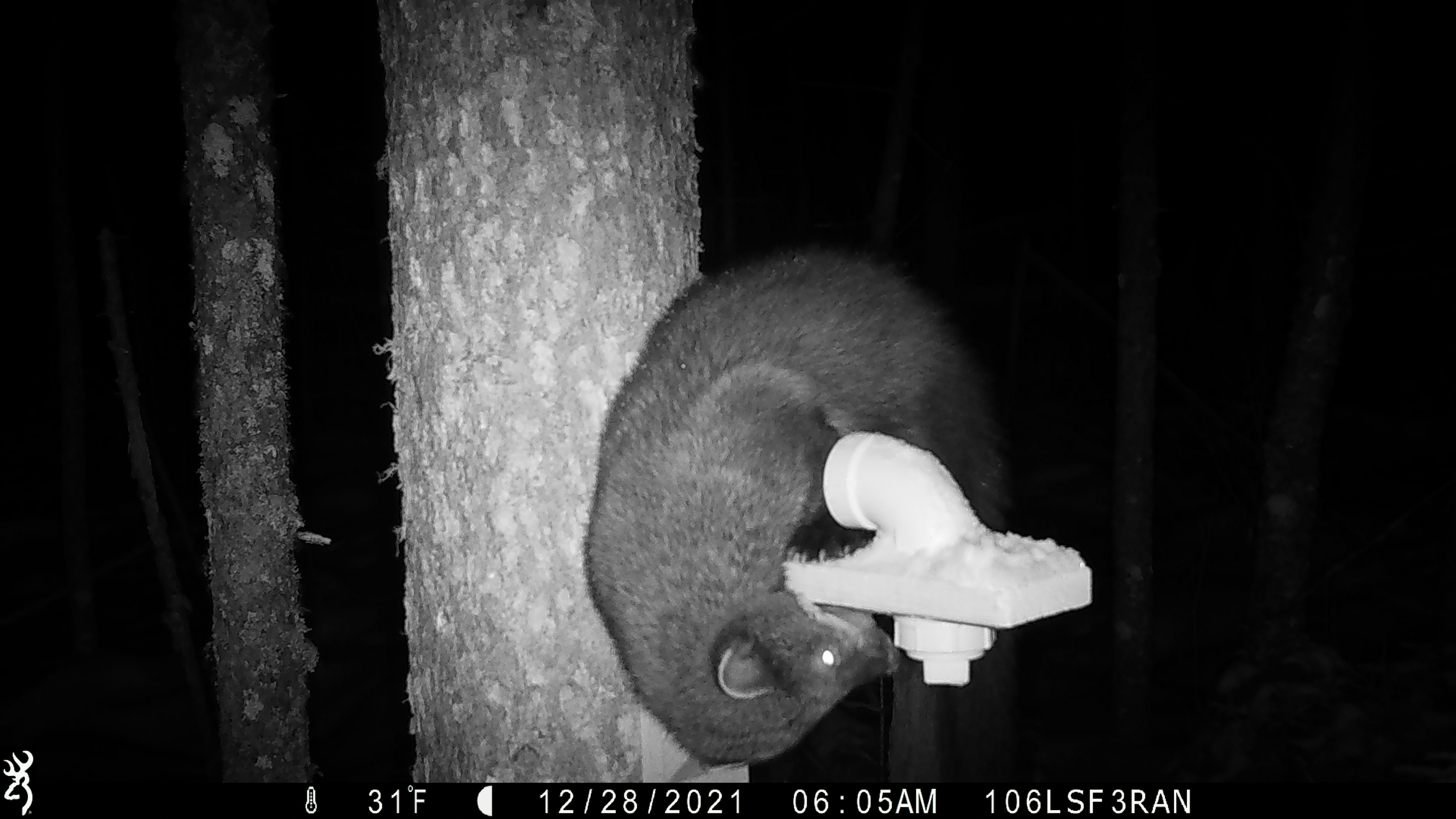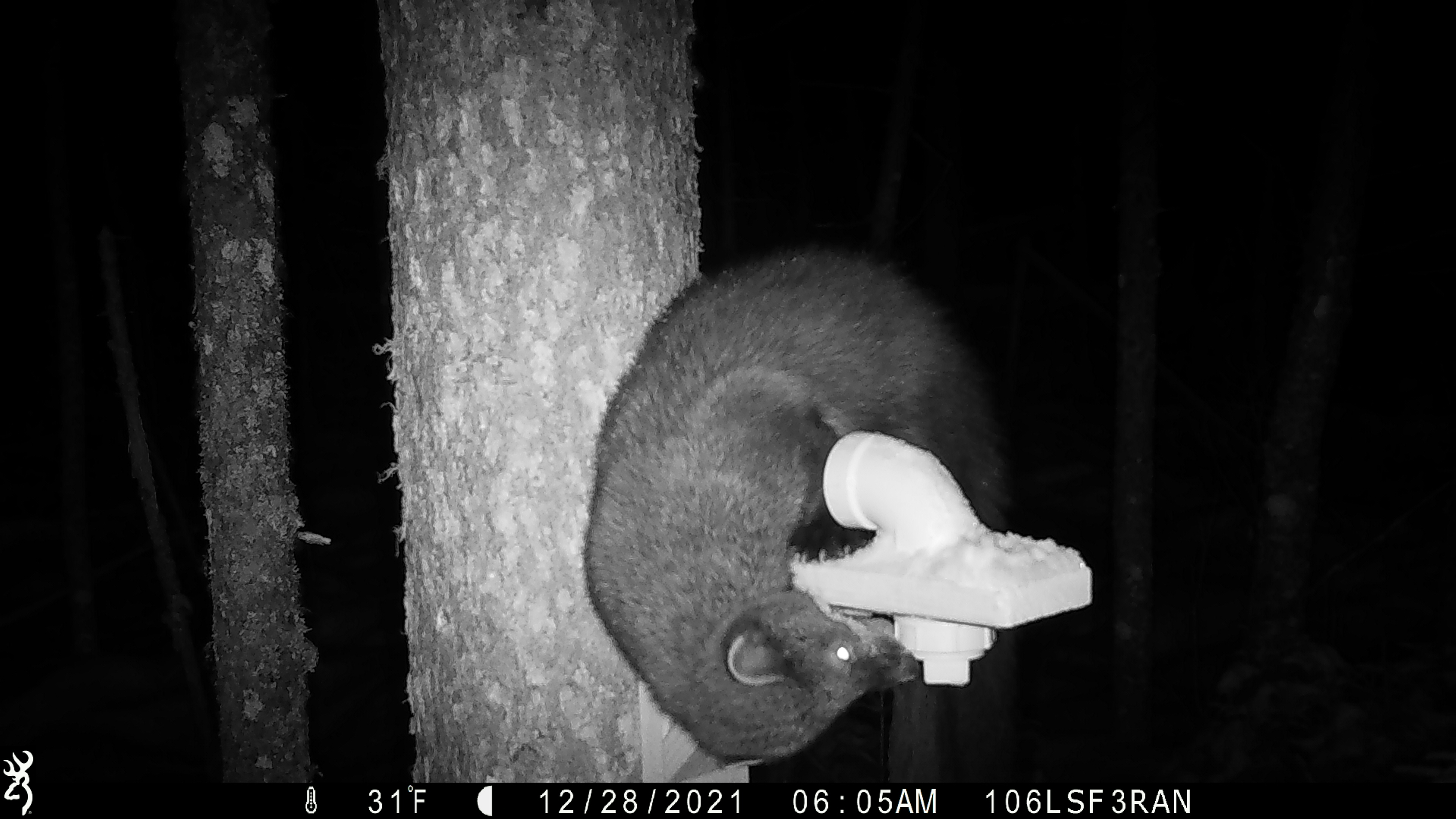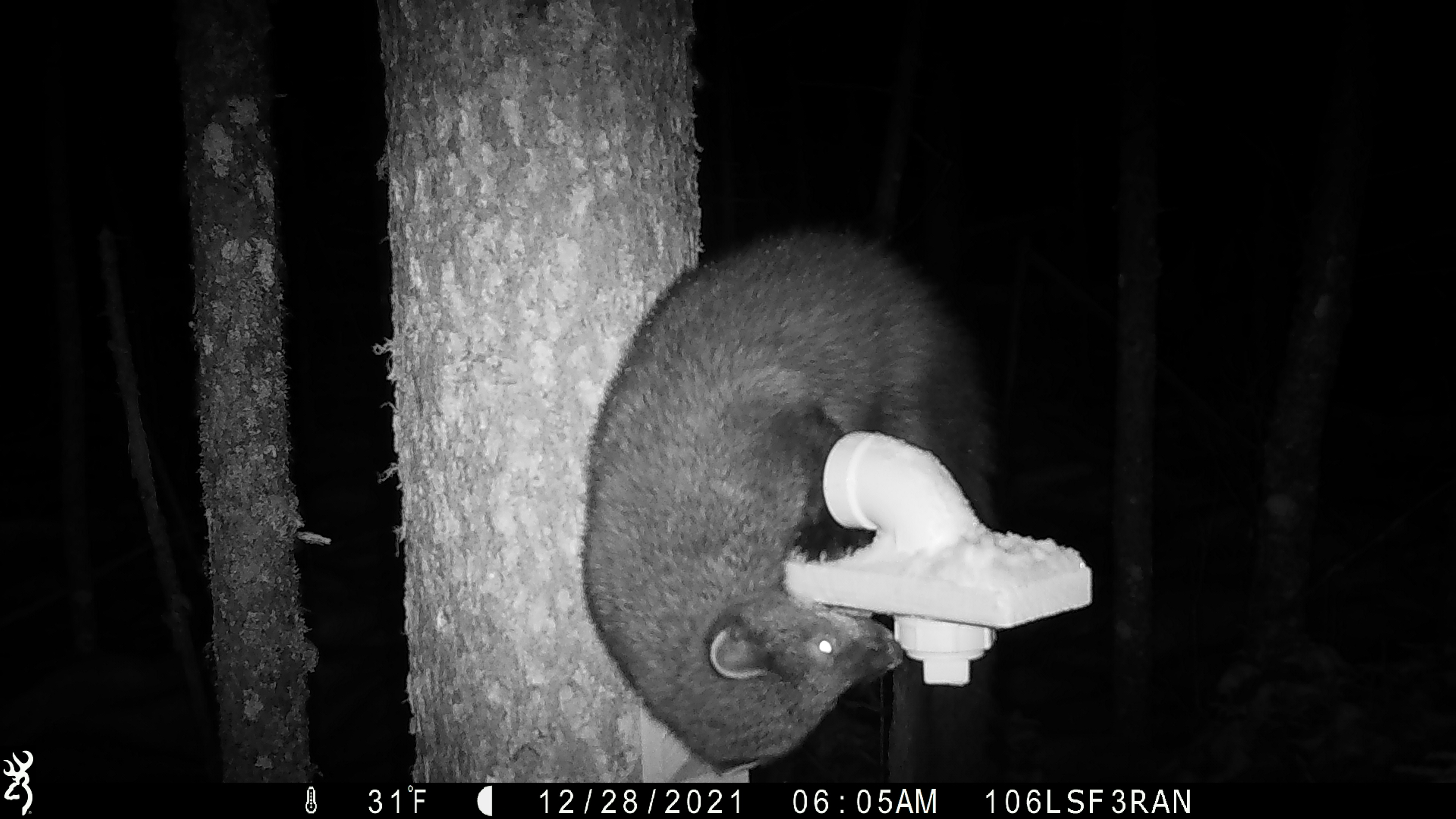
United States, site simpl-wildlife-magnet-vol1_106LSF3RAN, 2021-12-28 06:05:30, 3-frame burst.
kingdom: Animalia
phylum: Chordata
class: Mammalia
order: Carnivora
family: Mustelidae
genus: Pekania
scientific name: Pekania pennanti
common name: fisher